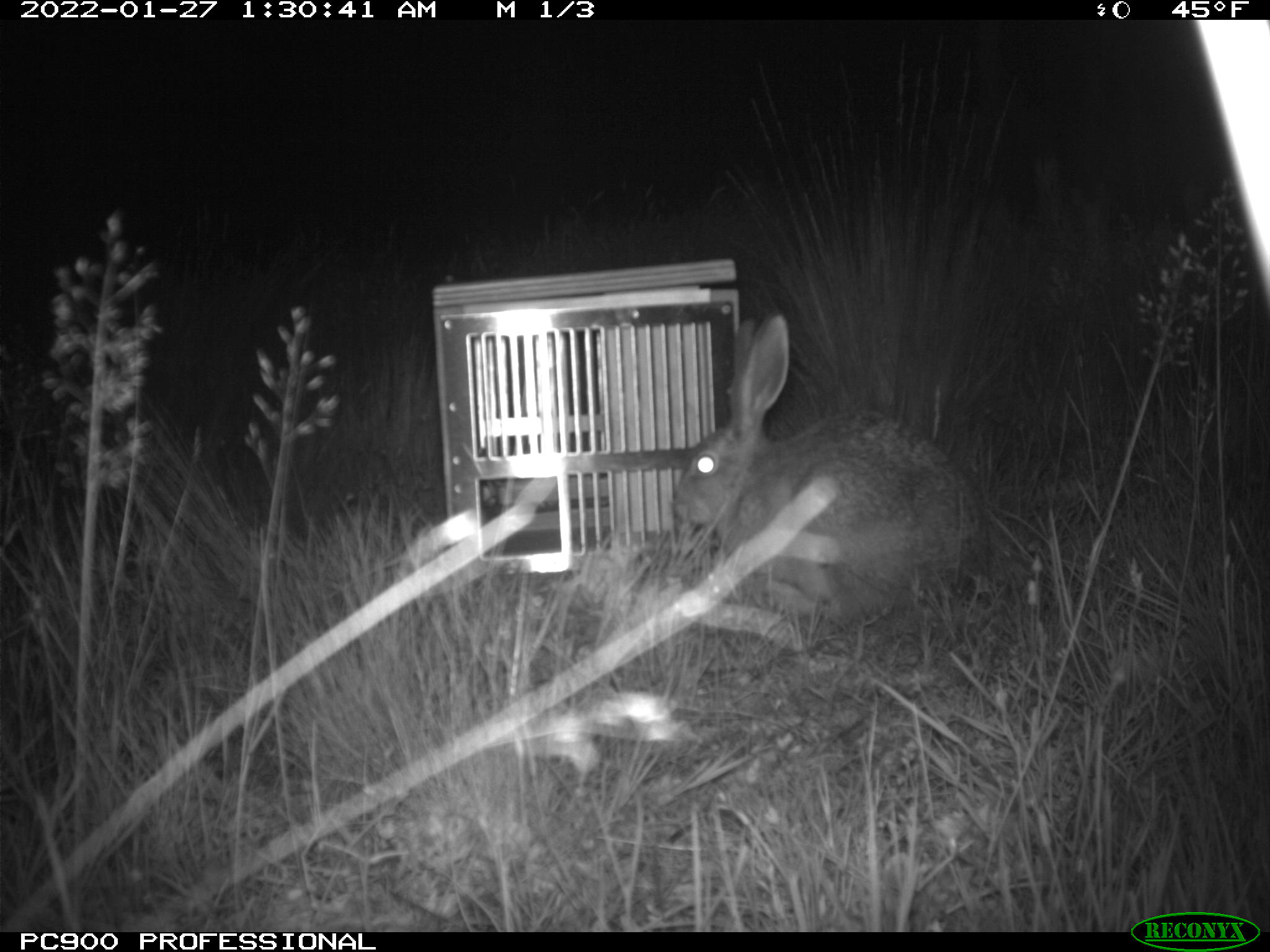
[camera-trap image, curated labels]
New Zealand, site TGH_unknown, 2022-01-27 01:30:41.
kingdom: Animalia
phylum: Chordata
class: Mammalia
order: Lagomorpha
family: Leporidae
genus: Lepus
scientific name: Lepus europaeus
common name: brown hare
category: hare